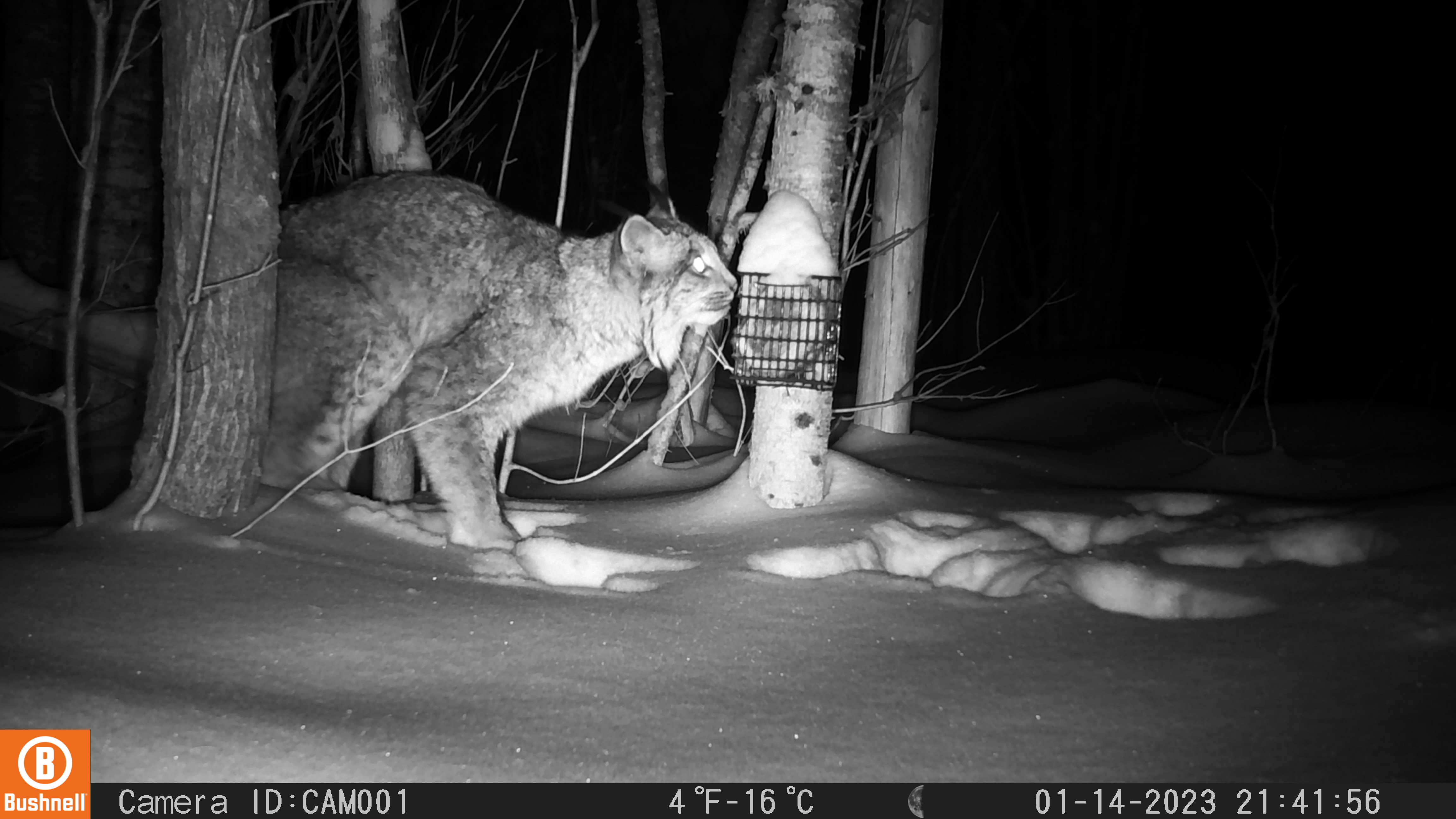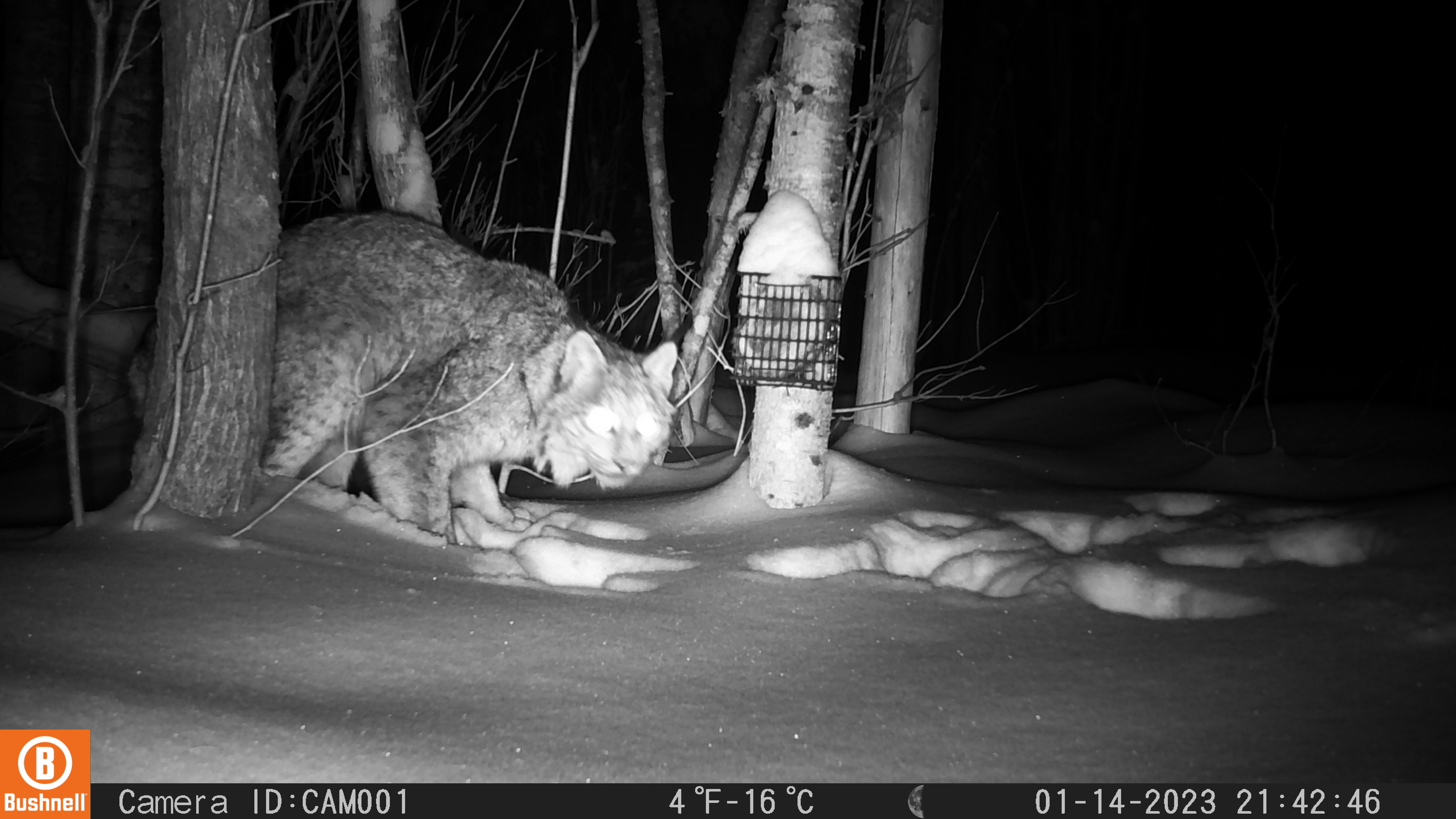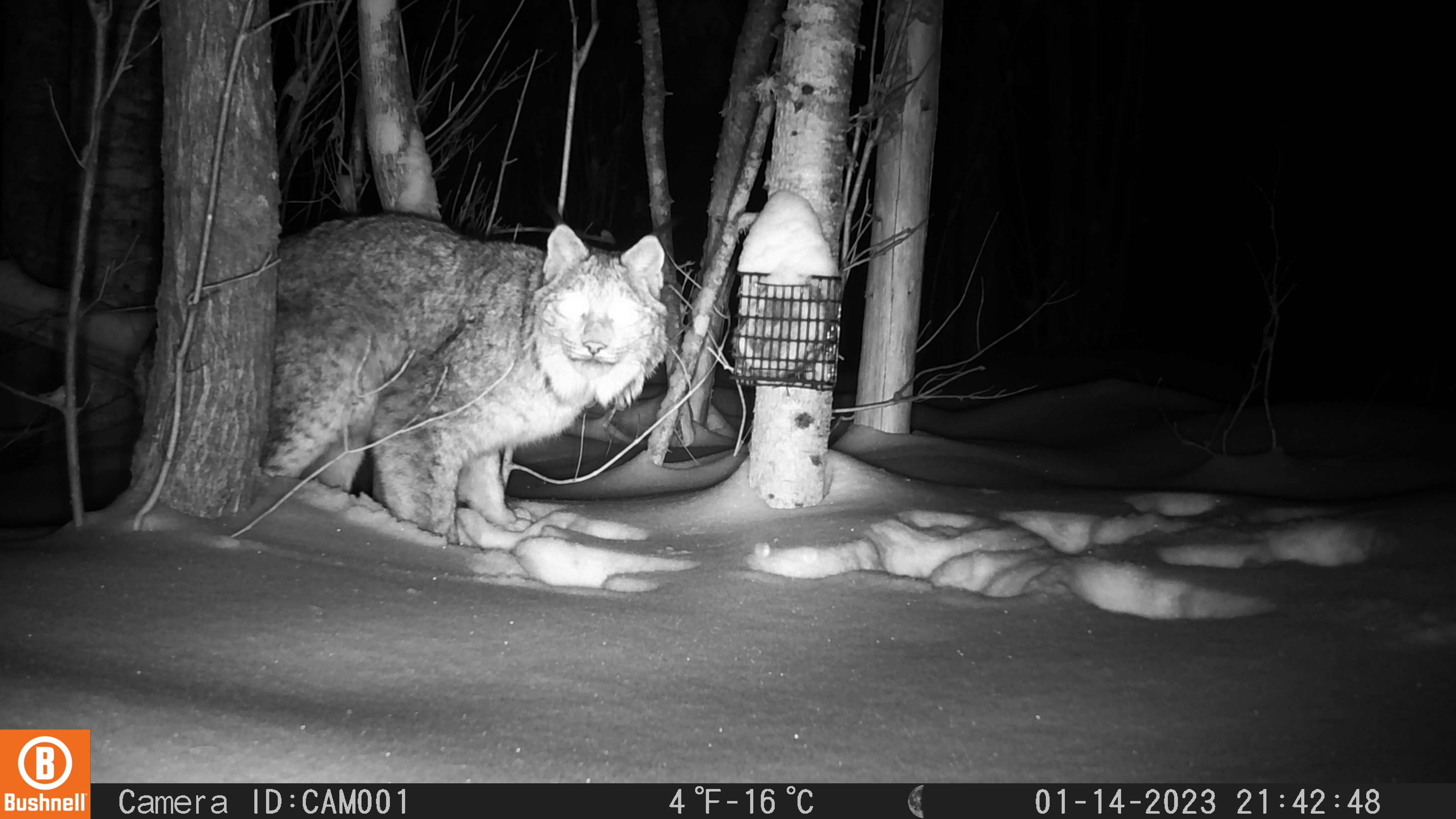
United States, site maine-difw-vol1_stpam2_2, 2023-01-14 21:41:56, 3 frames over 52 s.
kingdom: Animalia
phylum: Chordata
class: Mammalia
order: Carnivora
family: Felidae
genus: Lynx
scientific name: Lynx canadensis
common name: canada lynx